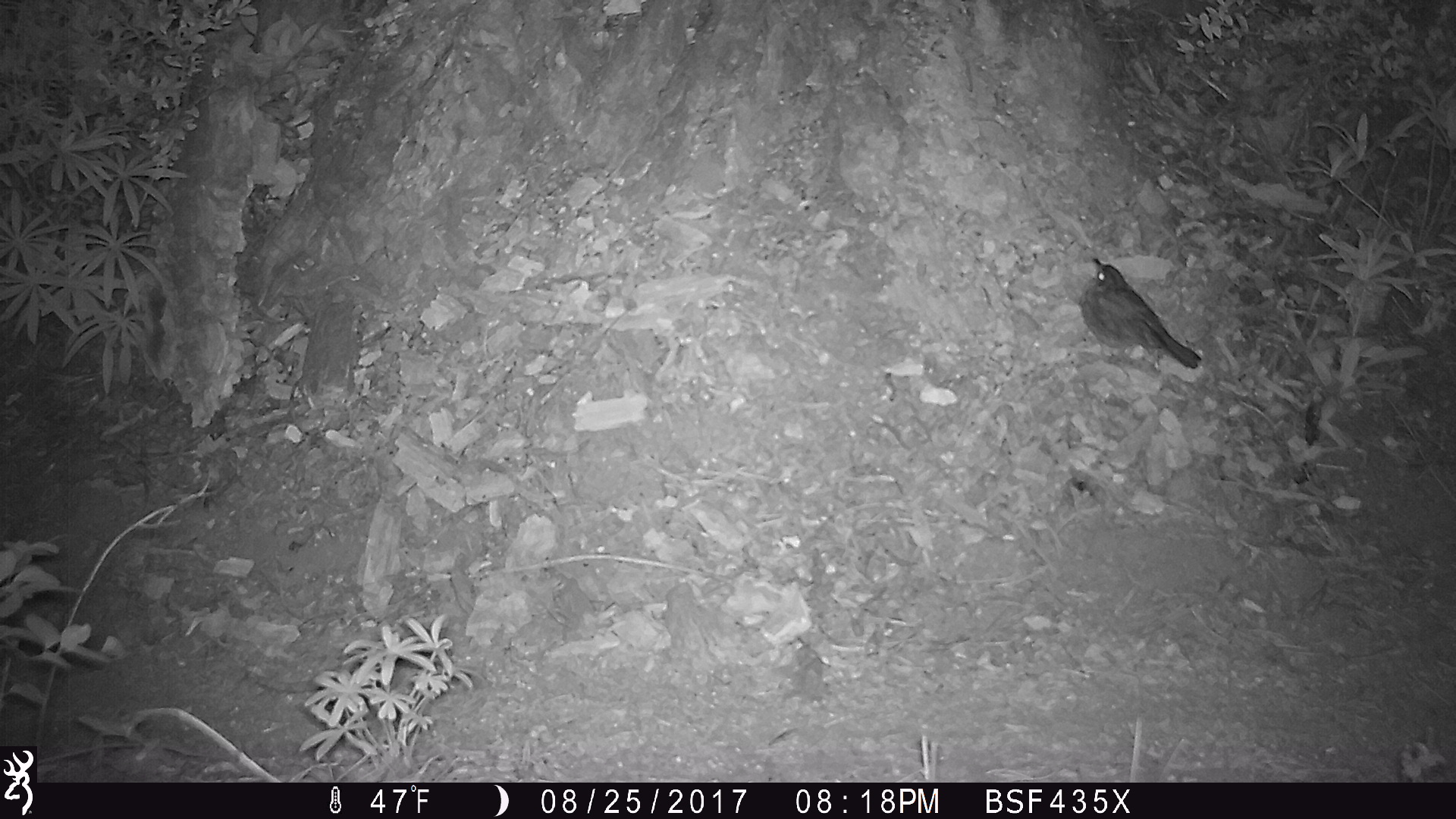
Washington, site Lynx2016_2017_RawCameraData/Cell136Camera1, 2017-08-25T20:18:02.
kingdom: Animalia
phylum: Chordata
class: Aves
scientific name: Aves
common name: birds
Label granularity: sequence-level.